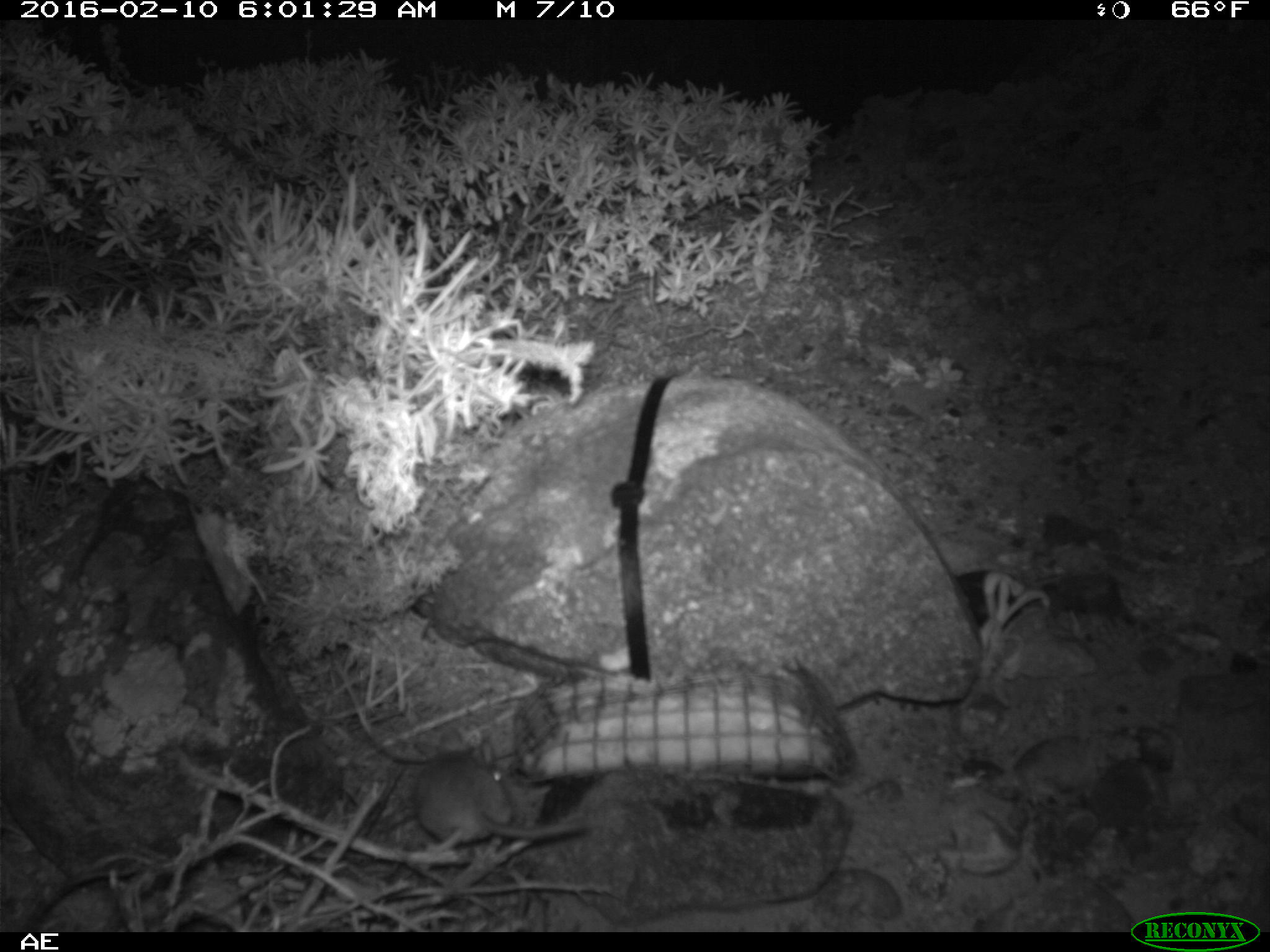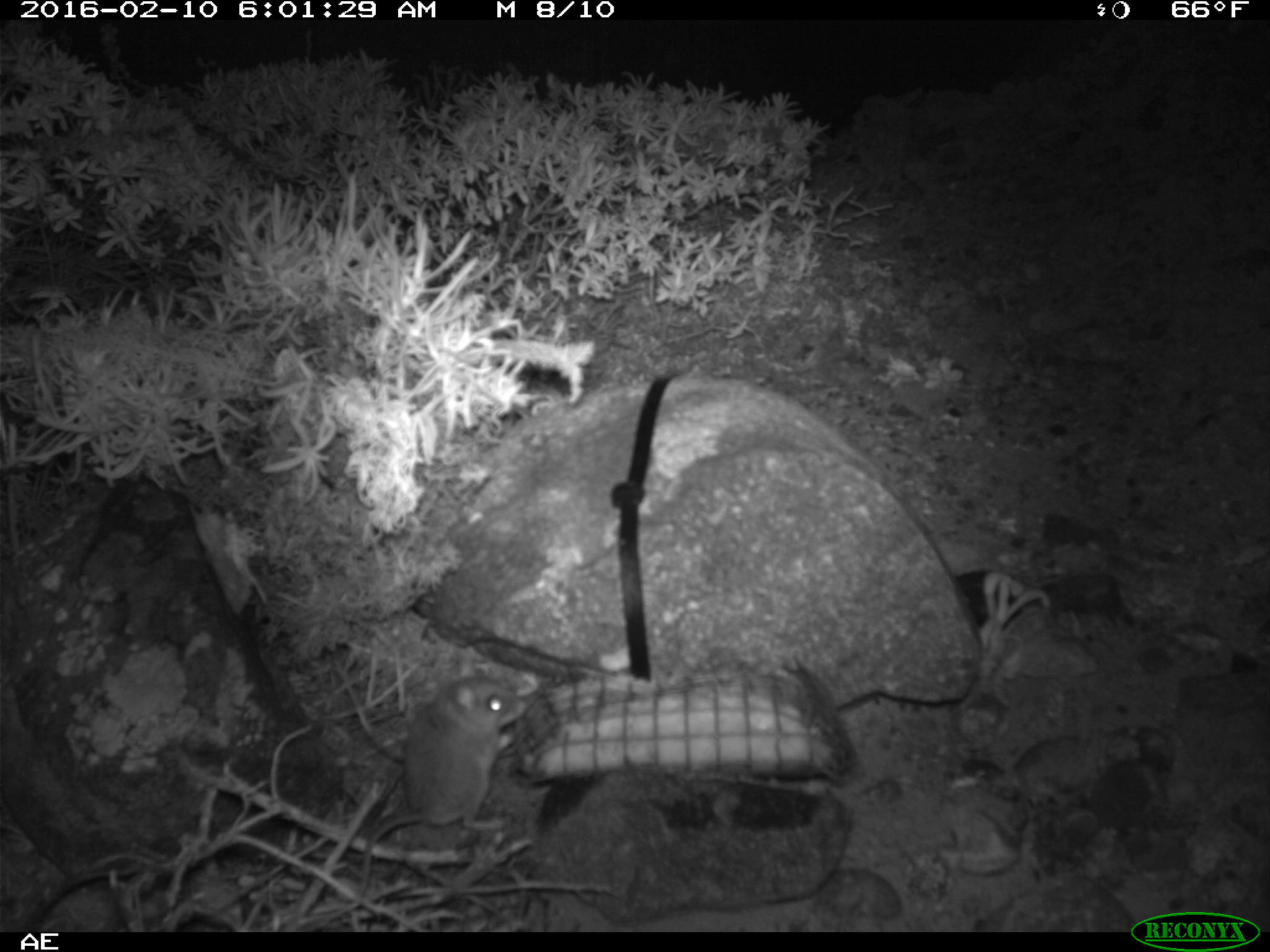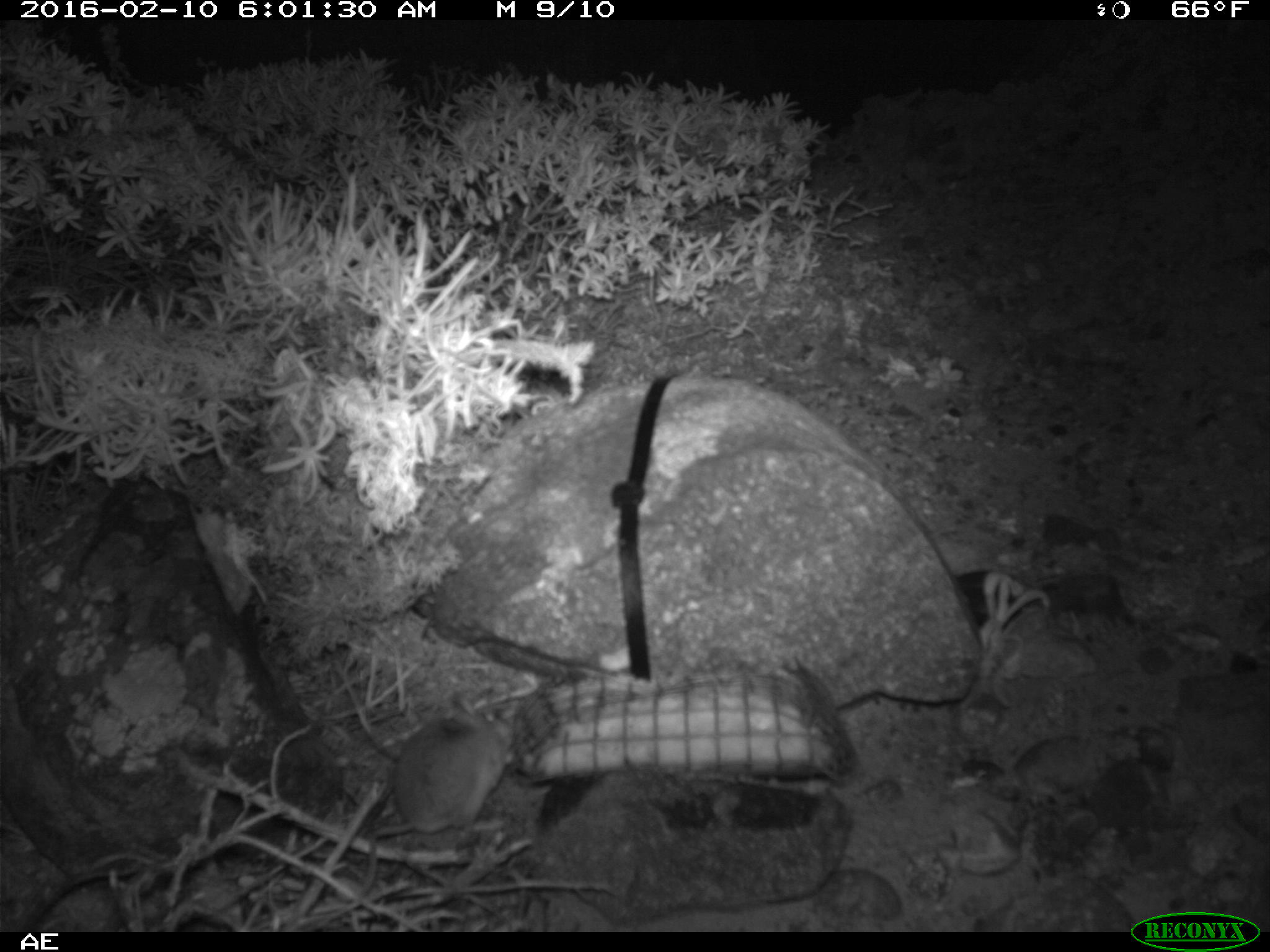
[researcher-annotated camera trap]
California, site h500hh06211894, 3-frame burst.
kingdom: Animalia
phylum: Chordata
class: Mammalia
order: Rodentia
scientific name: Rodentia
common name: rodent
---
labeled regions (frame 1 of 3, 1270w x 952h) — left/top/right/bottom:
rodent: 414/728/590/852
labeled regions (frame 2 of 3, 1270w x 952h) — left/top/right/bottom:
rodent: 331/658/526/919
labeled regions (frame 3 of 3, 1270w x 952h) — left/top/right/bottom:
rodent: 356/700/512/896